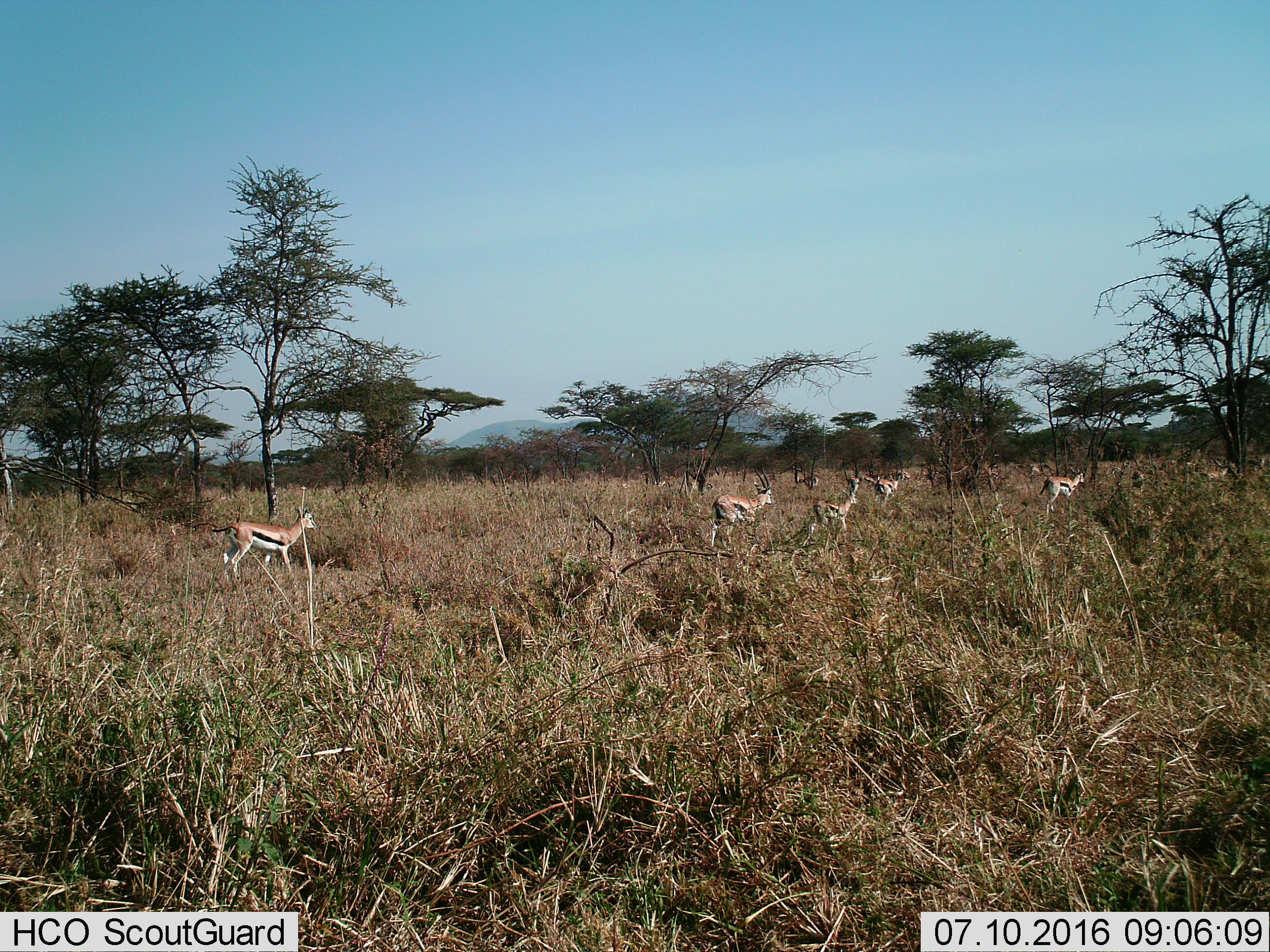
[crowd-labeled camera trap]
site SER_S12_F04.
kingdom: Animalia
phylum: Chordata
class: Mammalia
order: Artiodactyla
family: Bovidae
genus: Eudorcas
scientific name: Eudorcas thomsonii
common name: thomson's gazelle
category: gazellethomsons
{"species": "gazellethomsons (thomson's gazelle) (Eudorcas thomsonii)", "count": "11-50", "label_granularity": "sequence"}